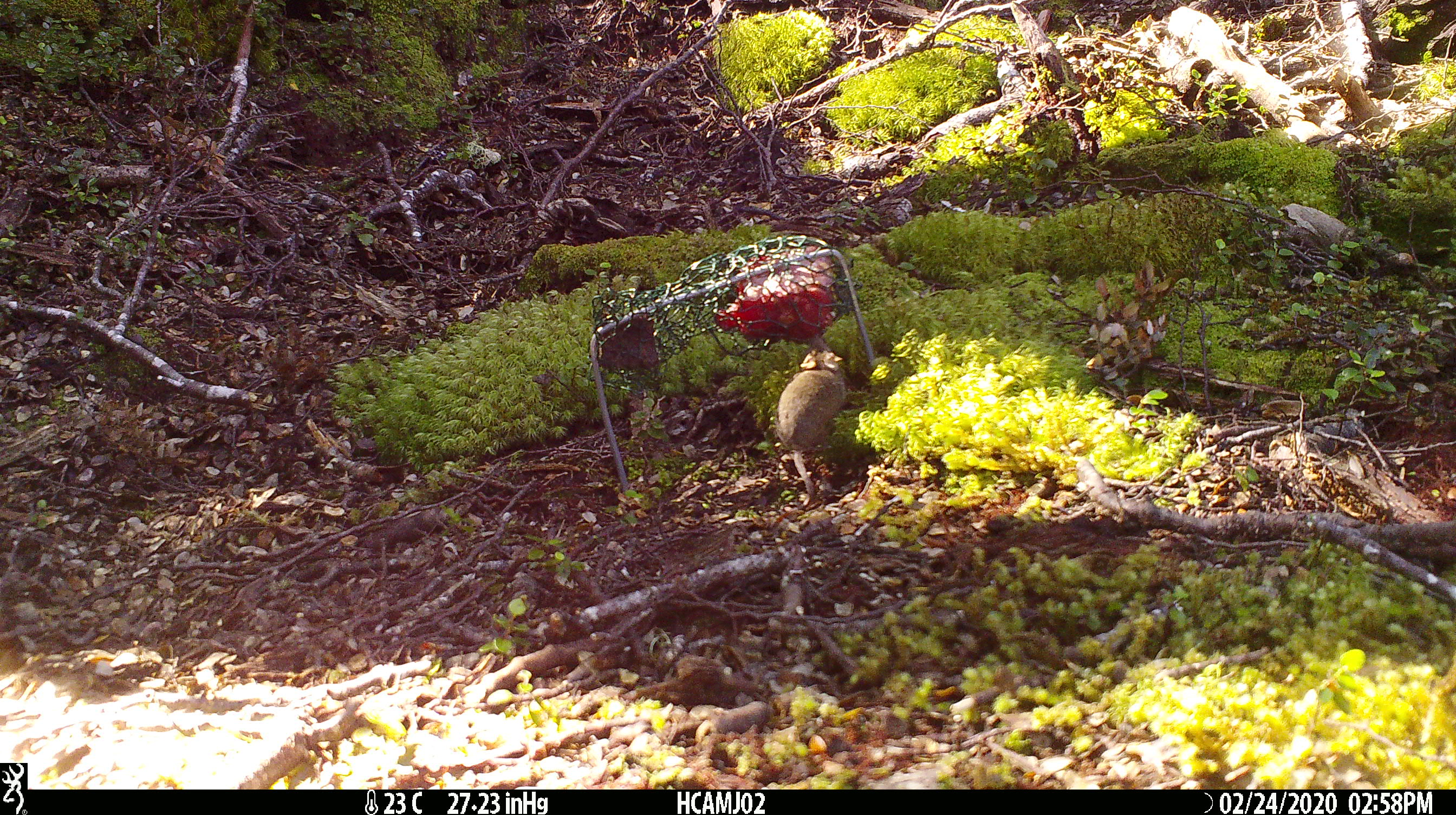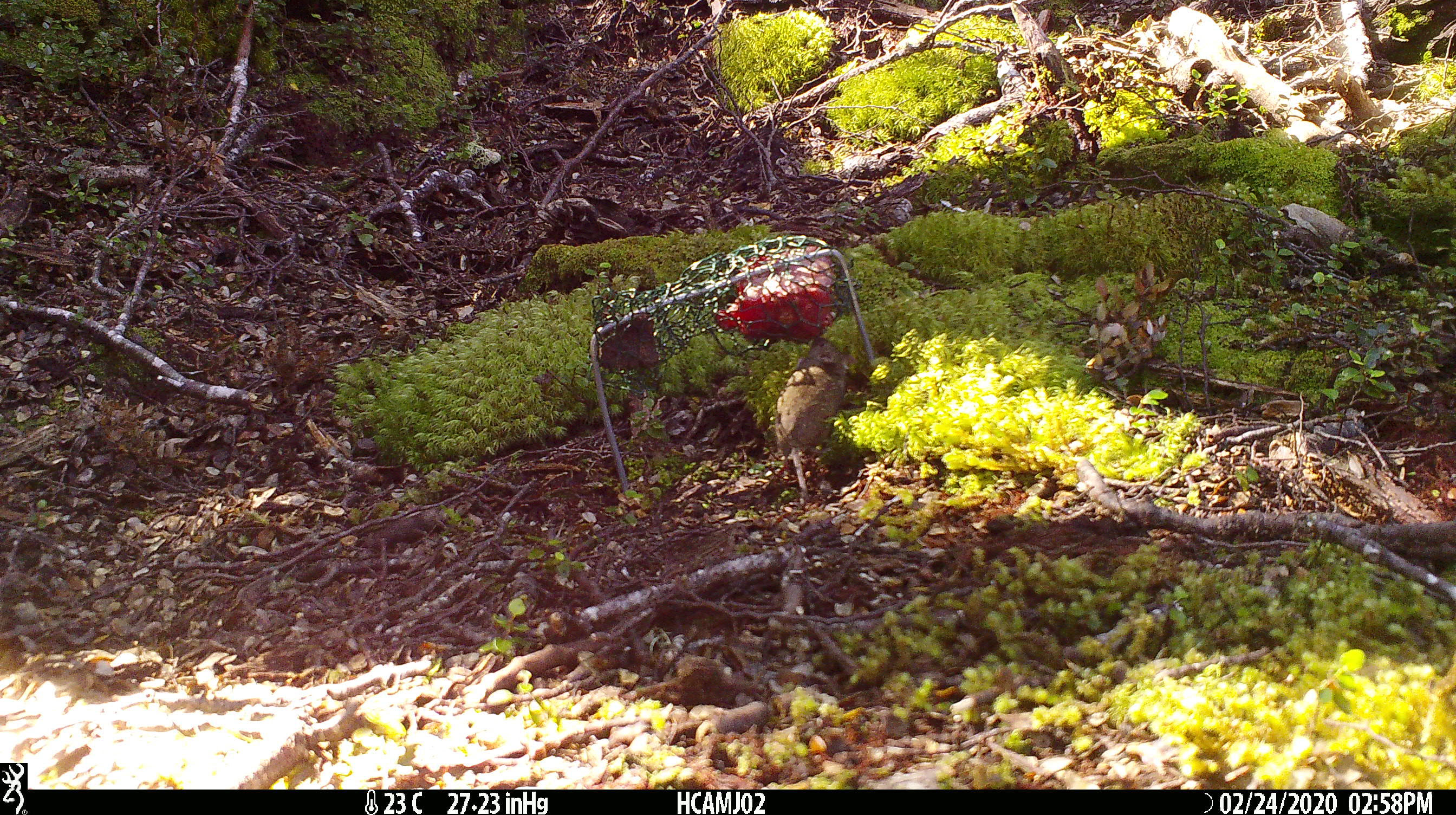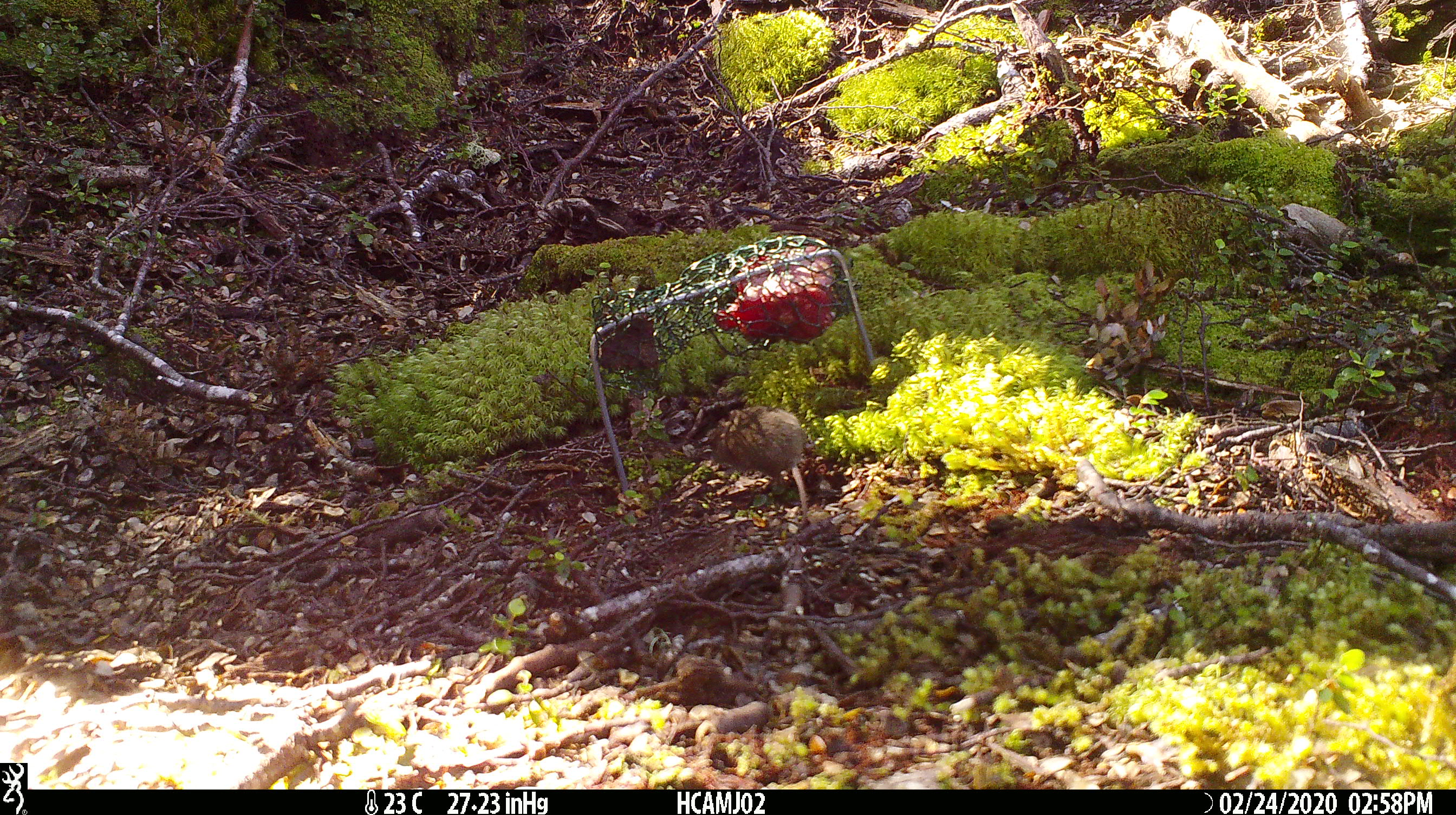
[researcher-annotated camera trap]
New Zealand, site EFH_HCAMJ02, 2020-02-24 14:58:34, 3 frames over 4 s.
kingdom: Animalia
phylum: Chordata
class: Mammalia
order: Rodentia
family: Muridae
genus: Mus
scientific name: Mus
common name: mouse